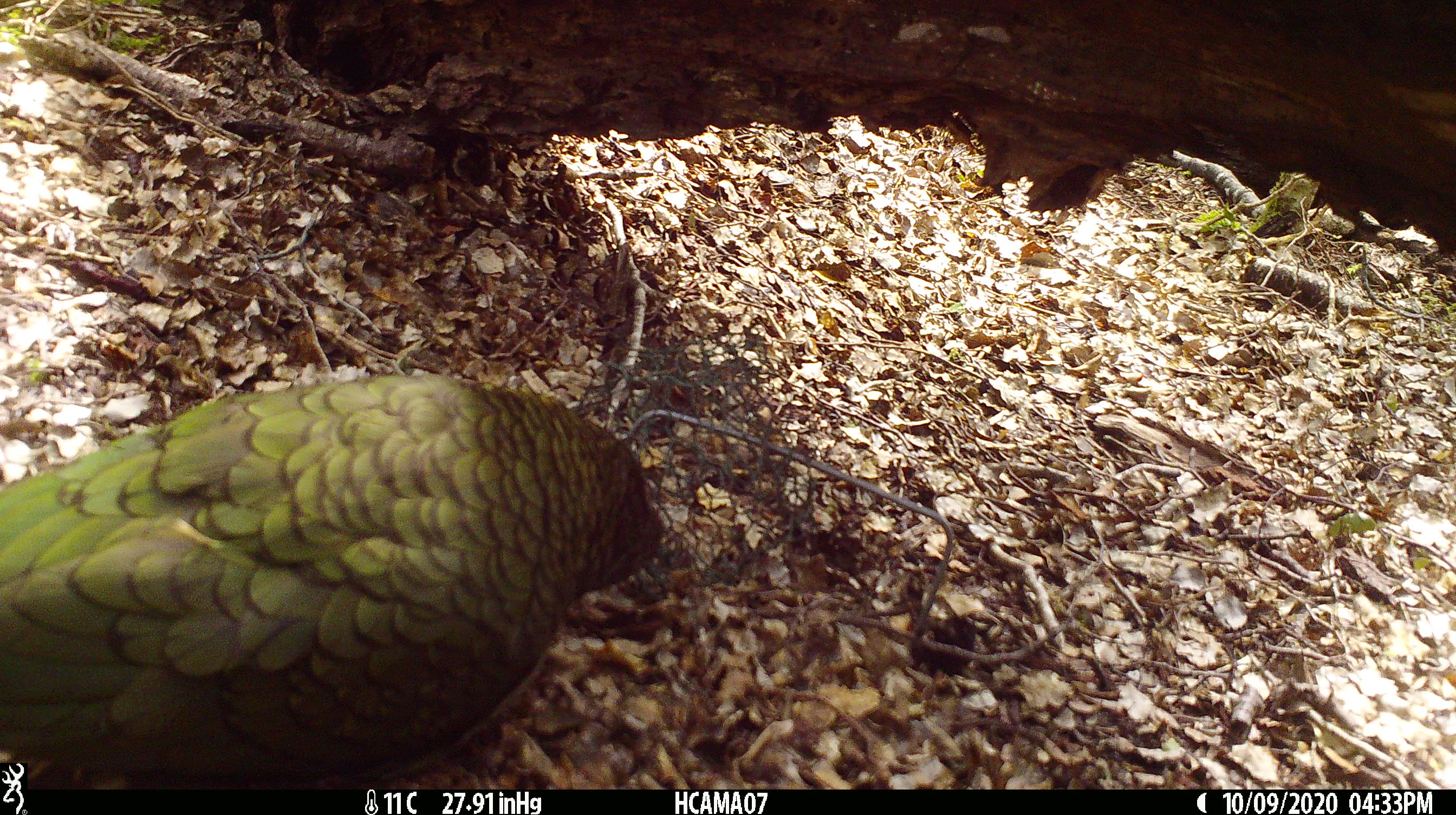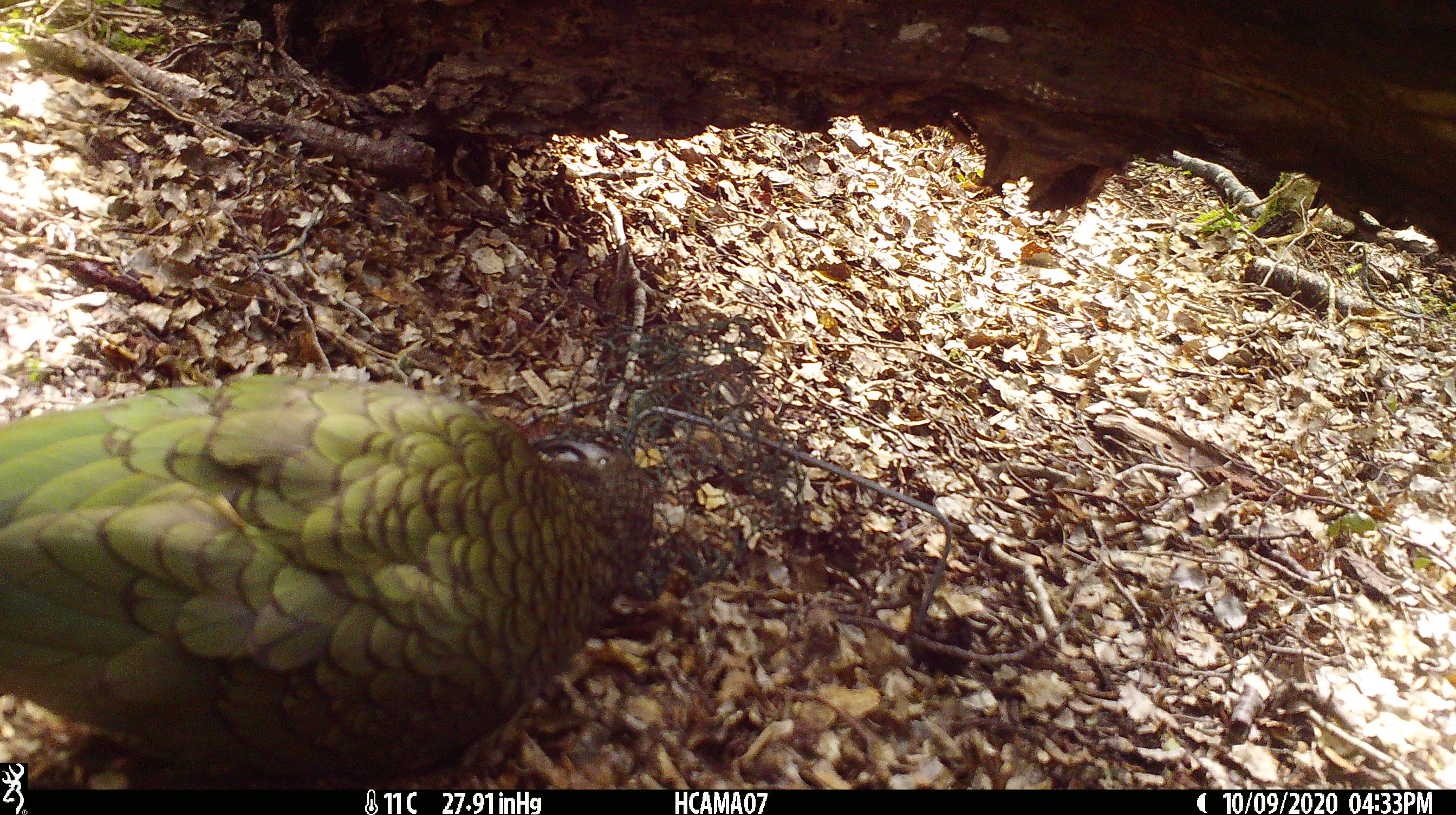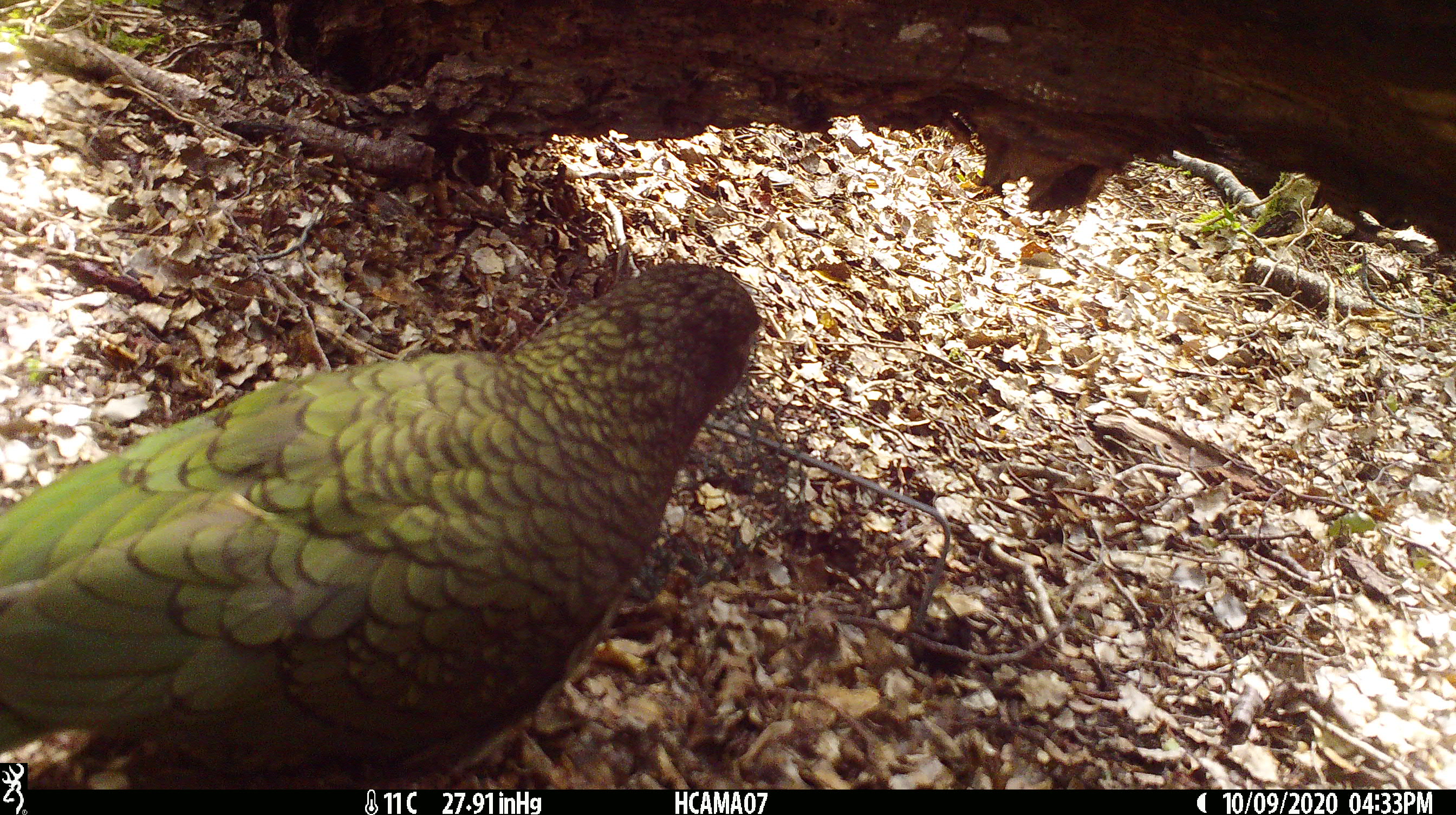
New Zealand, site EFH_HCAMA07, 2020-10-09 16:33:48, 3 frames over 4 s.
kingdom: Animalia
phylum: Chordata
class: Aves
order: Psittaciformes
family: Strigopidae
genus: Nestor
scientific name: Nestor notabilis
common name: kea